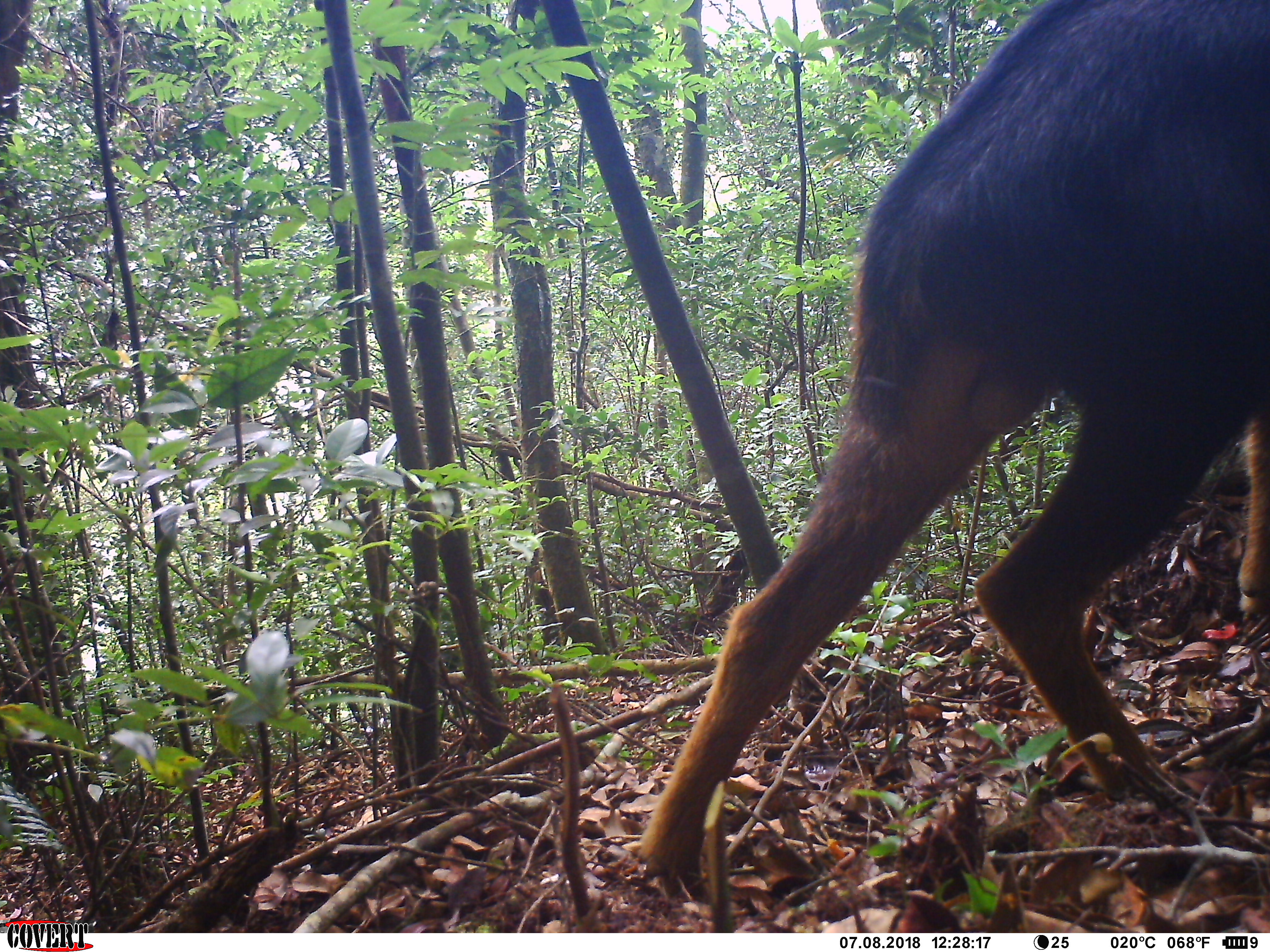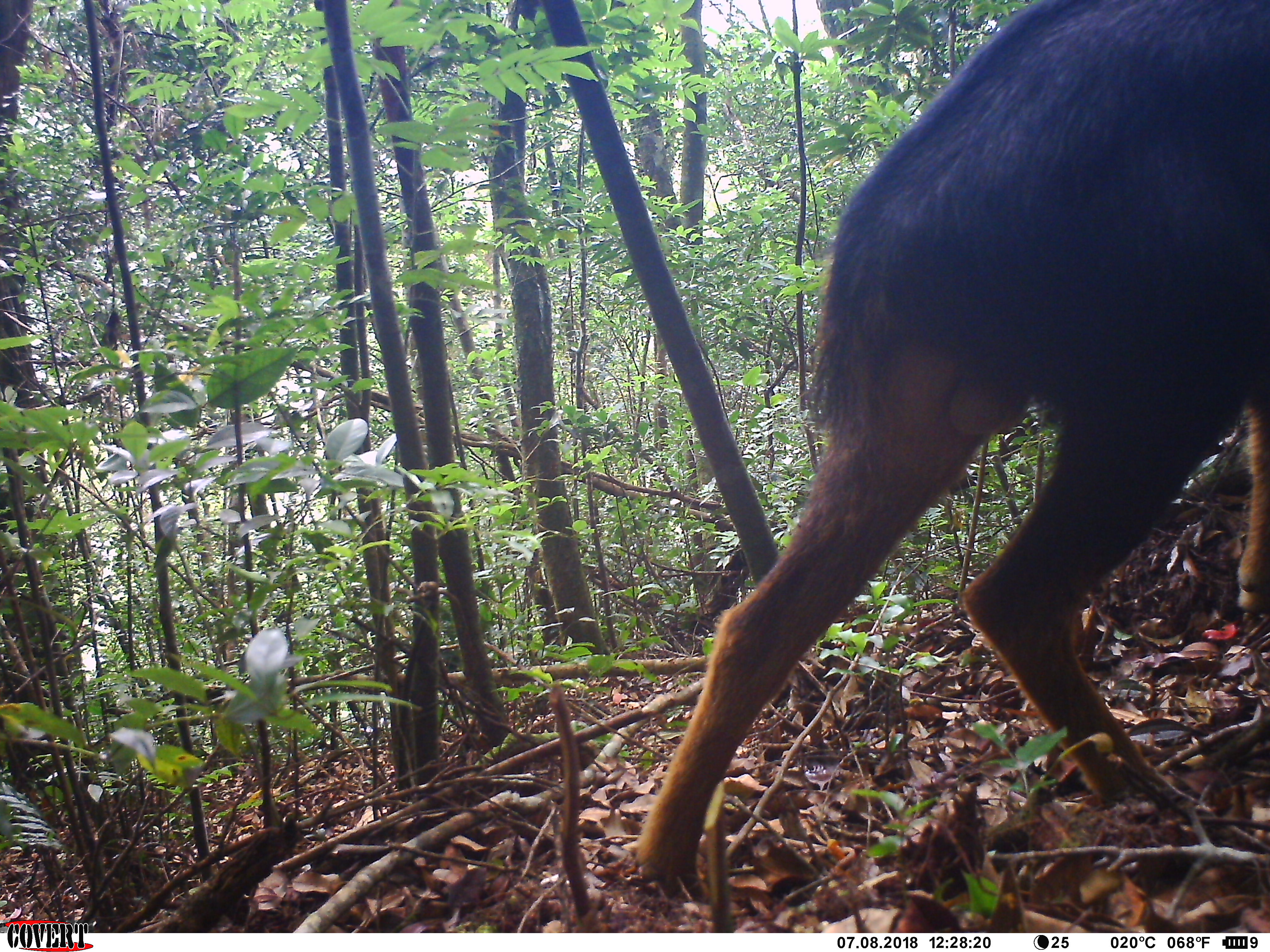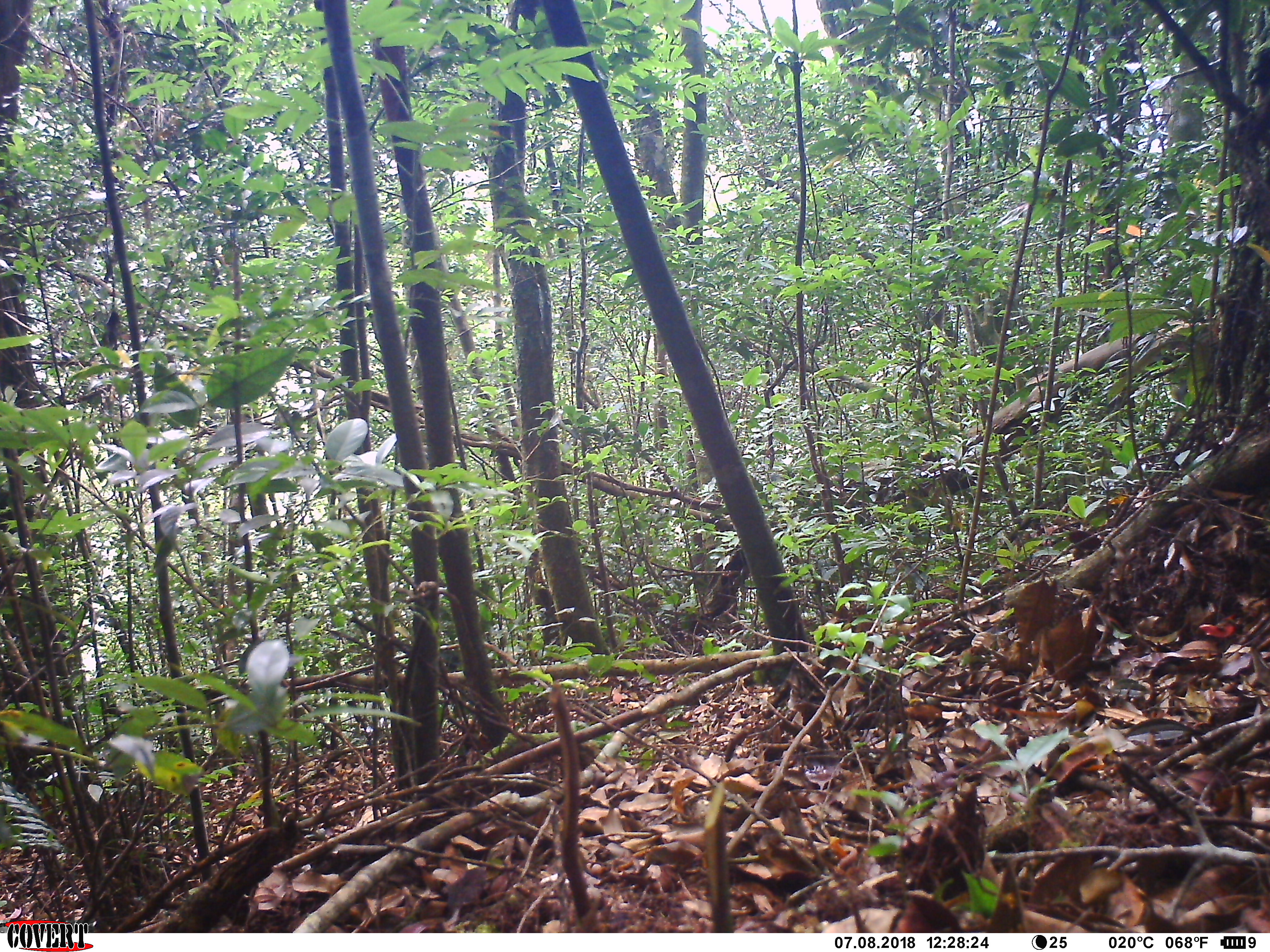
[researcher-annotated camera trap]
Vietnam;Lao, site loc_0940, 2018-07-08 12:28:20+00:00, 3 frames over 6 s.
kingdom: Animalia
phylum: Chordata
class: Mammalia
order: Artiodactyla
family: Bovidae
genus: Capricornis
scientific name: Capricornis sumatraensis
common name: chinese serow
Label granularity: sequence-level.